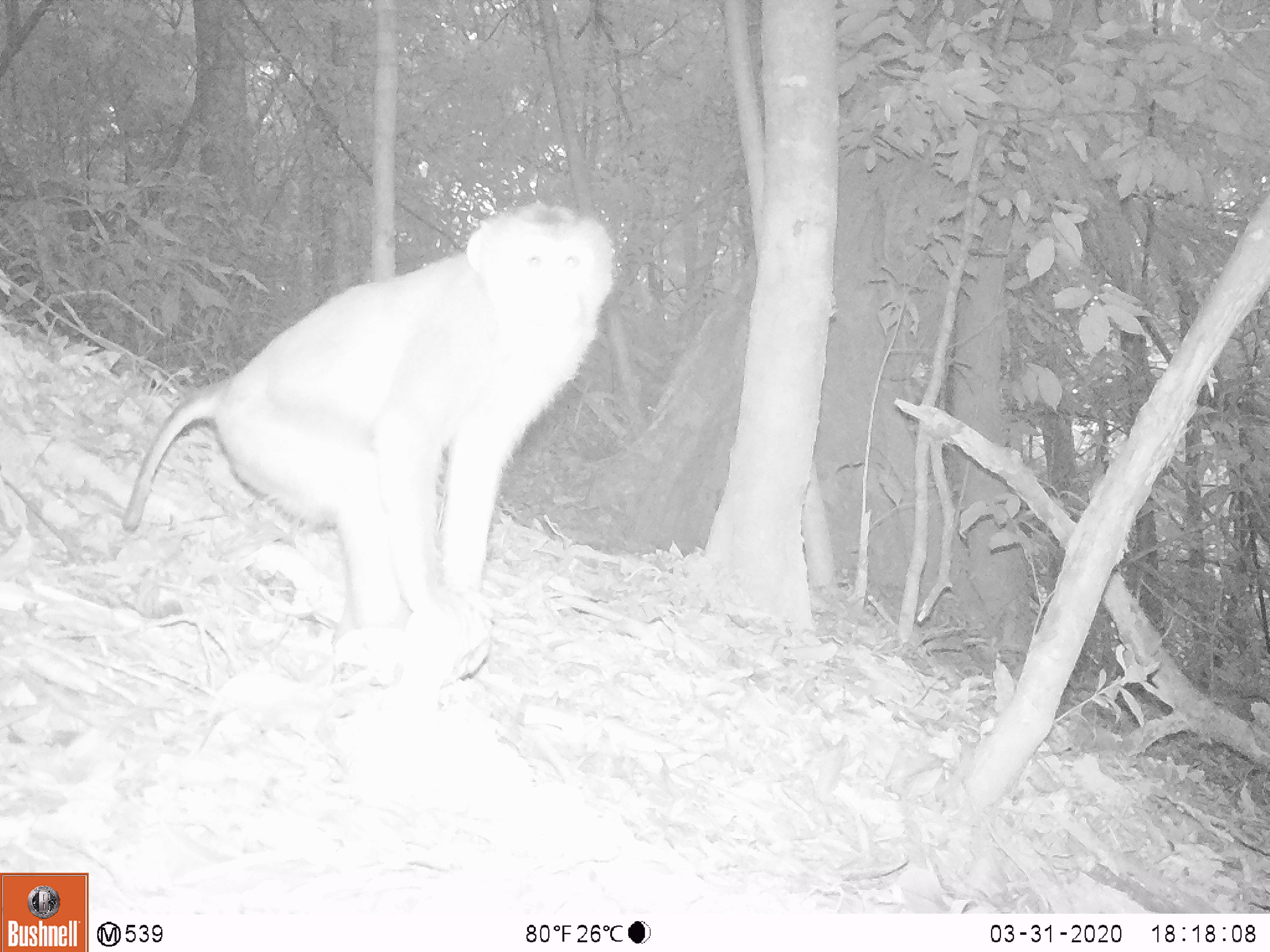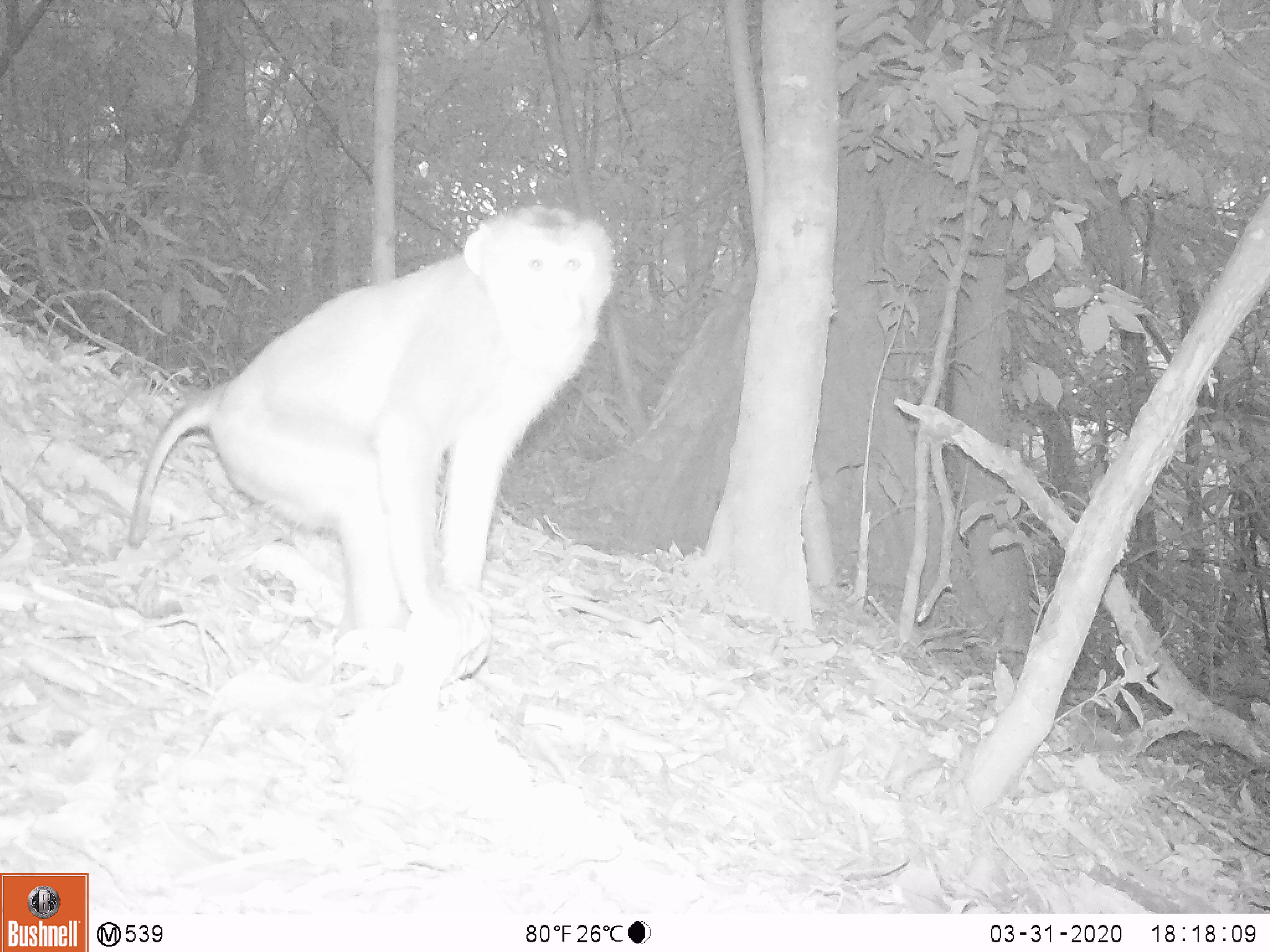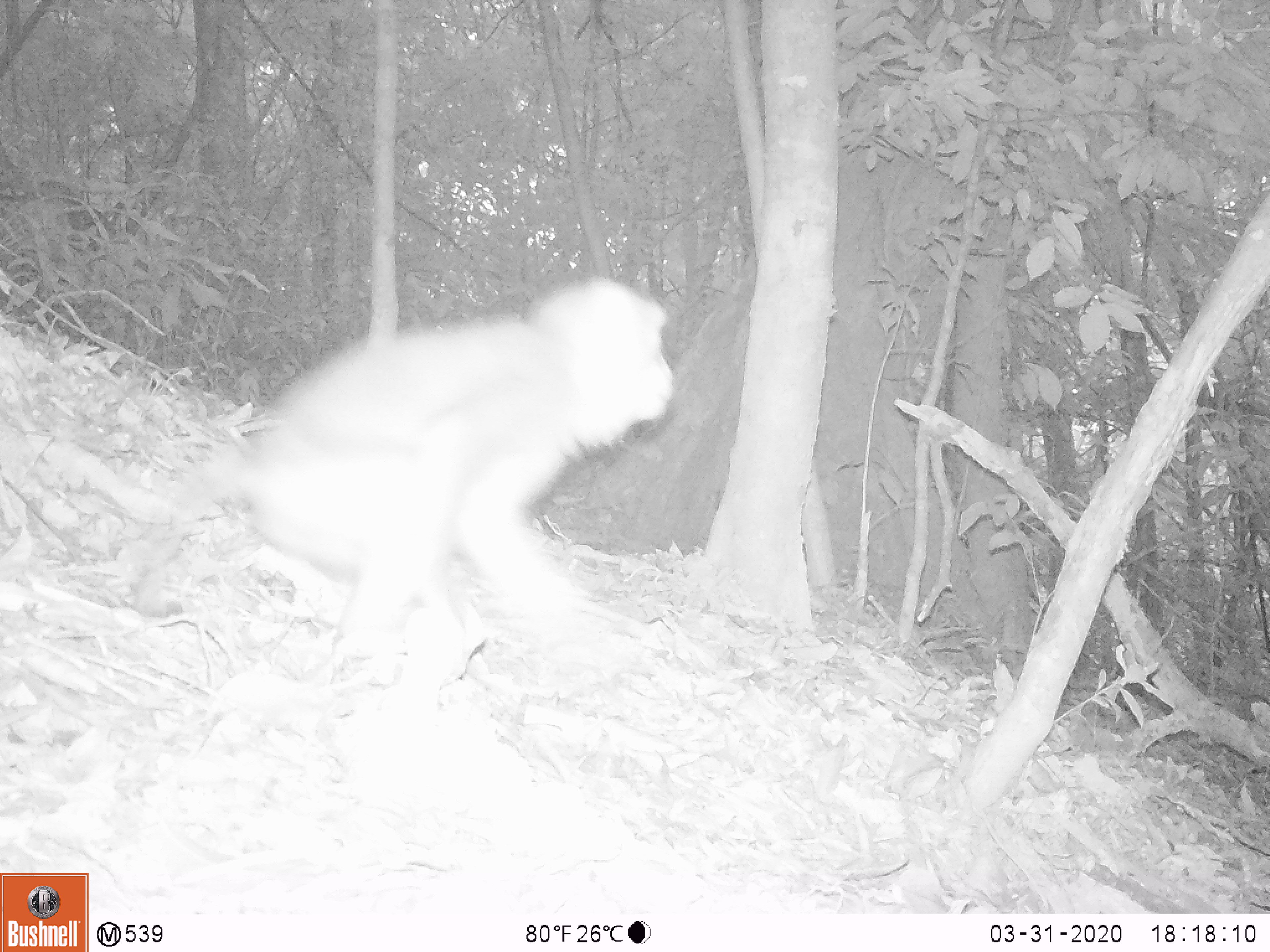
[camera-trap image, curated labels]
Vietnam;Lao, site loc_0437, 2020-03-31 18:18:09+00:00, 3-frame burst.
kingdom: Animalia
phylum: Chordata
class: Mammalia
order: Primates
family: Cercopithecidae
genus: Macaca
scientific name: Macaca nemestrina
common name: pig-tailed macaque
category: pig tailed macaque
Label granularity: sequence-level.